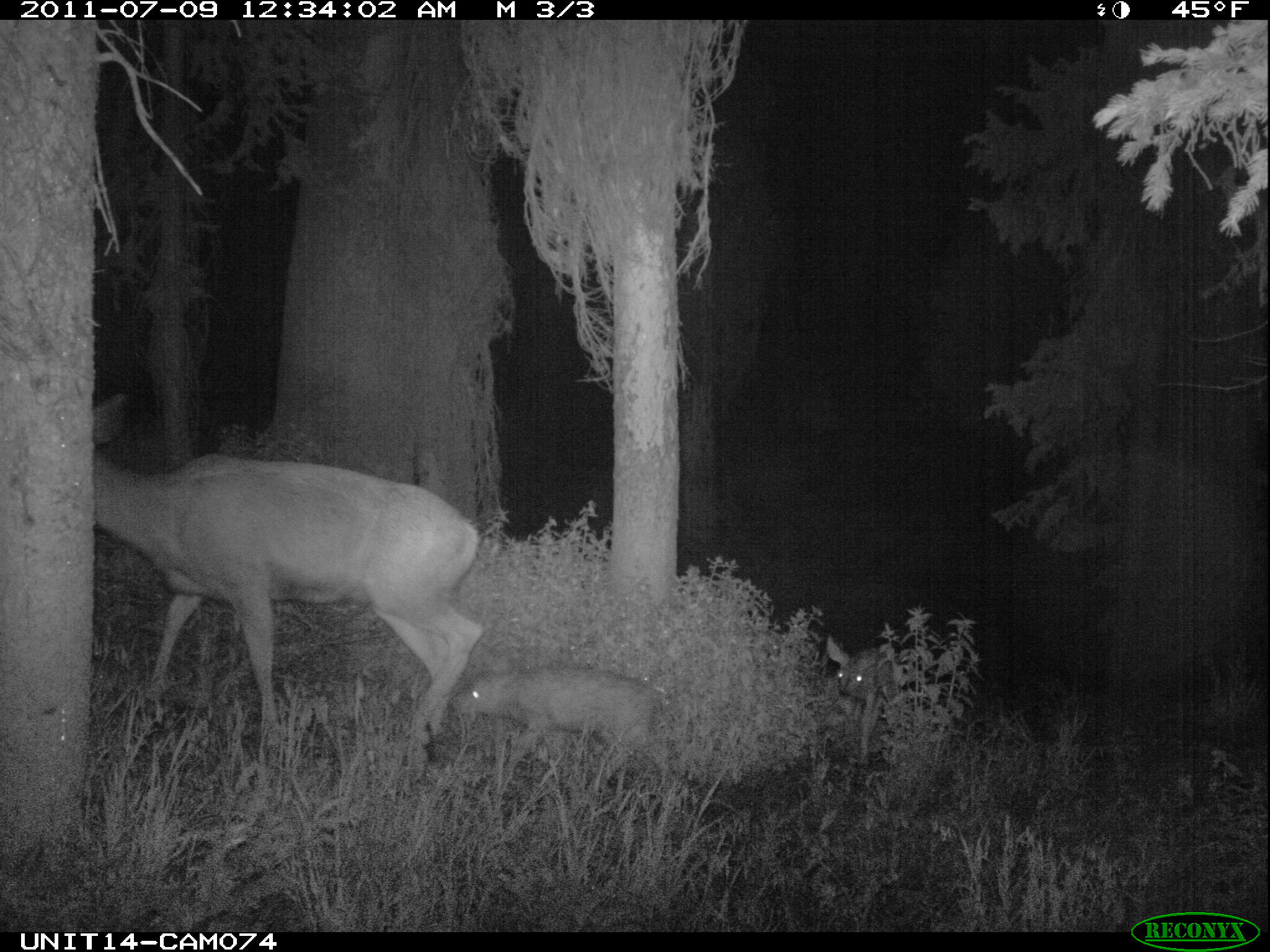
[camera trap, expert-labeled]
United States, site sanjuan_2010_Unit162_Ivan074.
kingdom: Animalia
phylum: Chordata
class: Mammalia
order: Artiodactyla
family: Cervidae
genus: Odocoileus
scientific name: Odocoileus hemionus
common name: mule deer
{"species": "Odocoileus hemionus (mule deer)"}